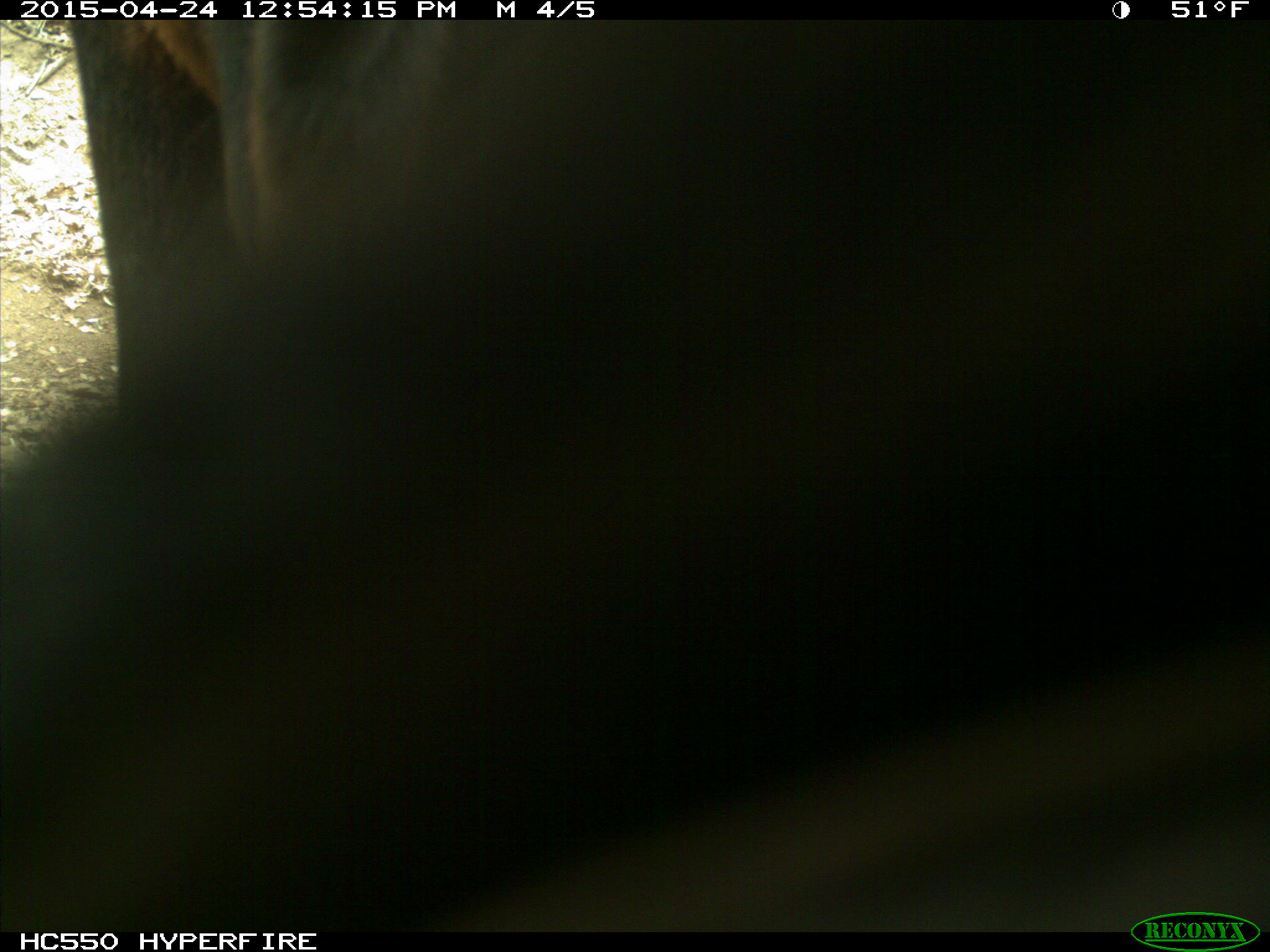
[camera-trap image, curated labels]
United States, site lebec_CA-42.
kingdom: Animalia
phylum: Chordata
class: Mammalia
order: Artiodactyla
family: Bovidae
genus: Bos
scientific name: Bos taurus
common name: domestic cow